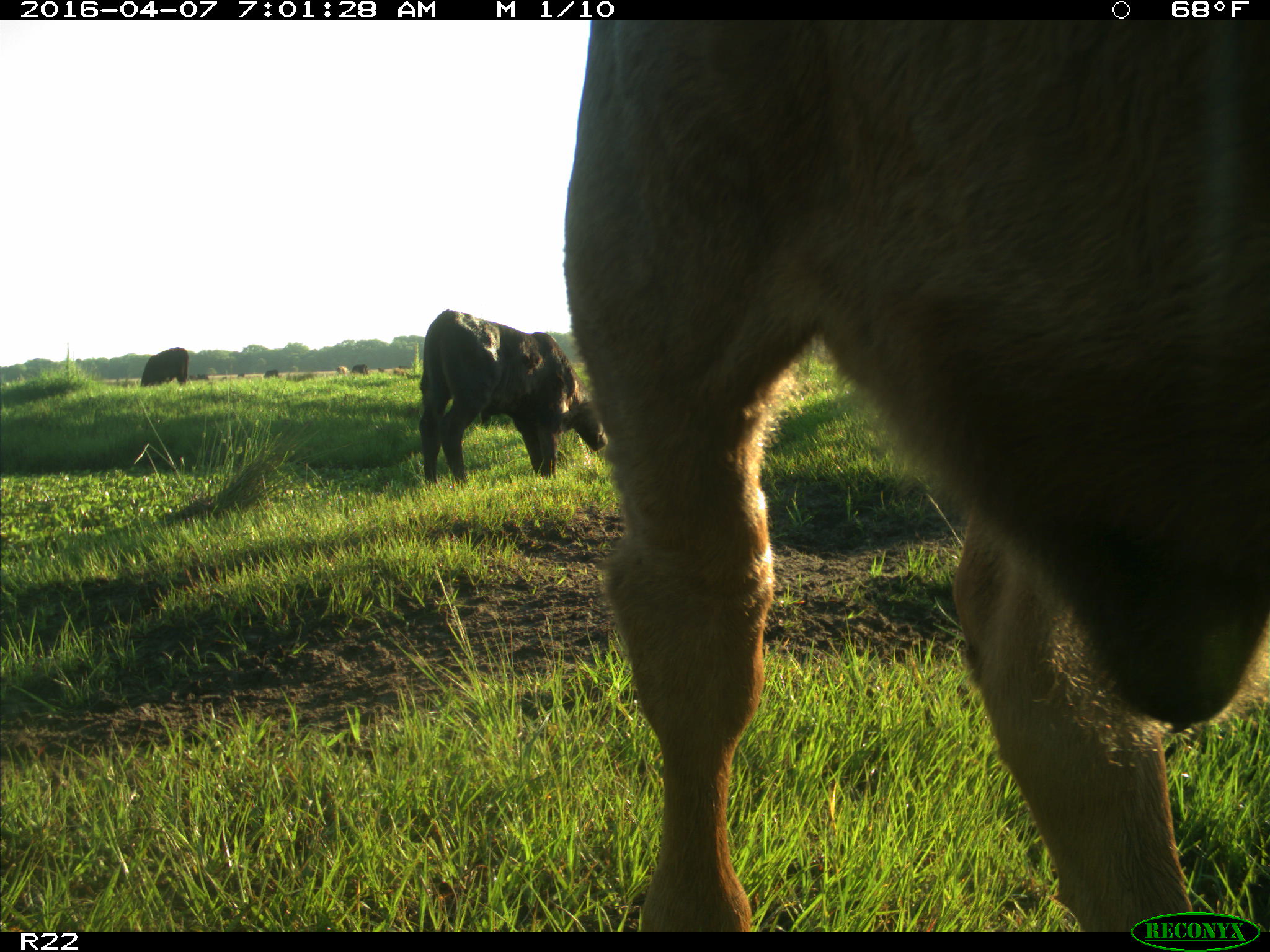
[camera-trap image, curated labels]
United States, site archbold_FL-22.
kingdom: Animalia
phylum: Chordata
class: Mammalia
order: Artiodactyla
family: Bovidae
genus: Bos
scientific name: Bos taurus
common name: domestic cow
Bos taurus (domestic cow).